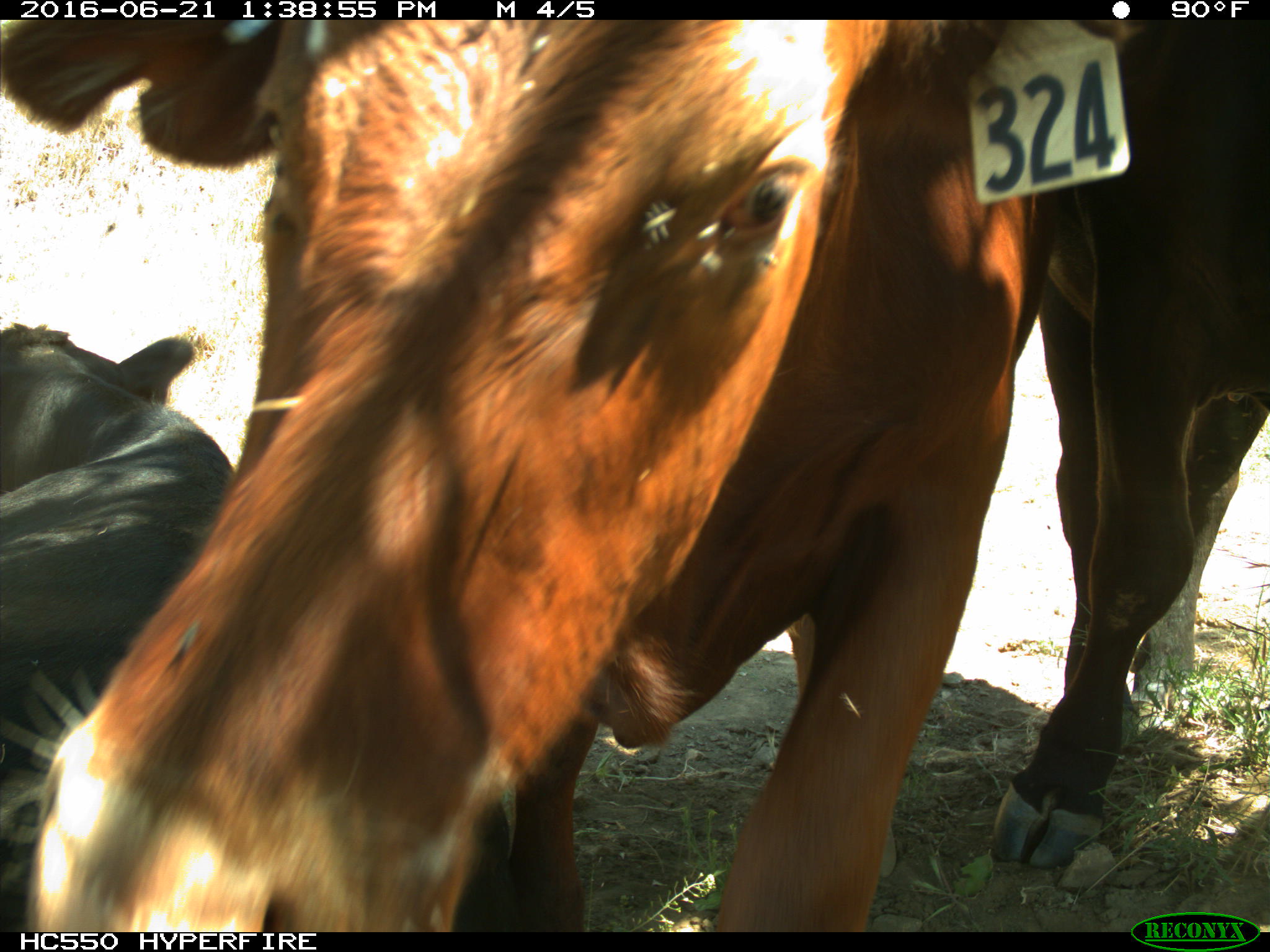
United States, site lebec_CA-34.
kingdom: Animalia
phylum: Chordata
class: Mammalia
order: Artiodactyla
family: Bovidae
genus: Bos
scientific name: Bos taurus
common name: domestic cow